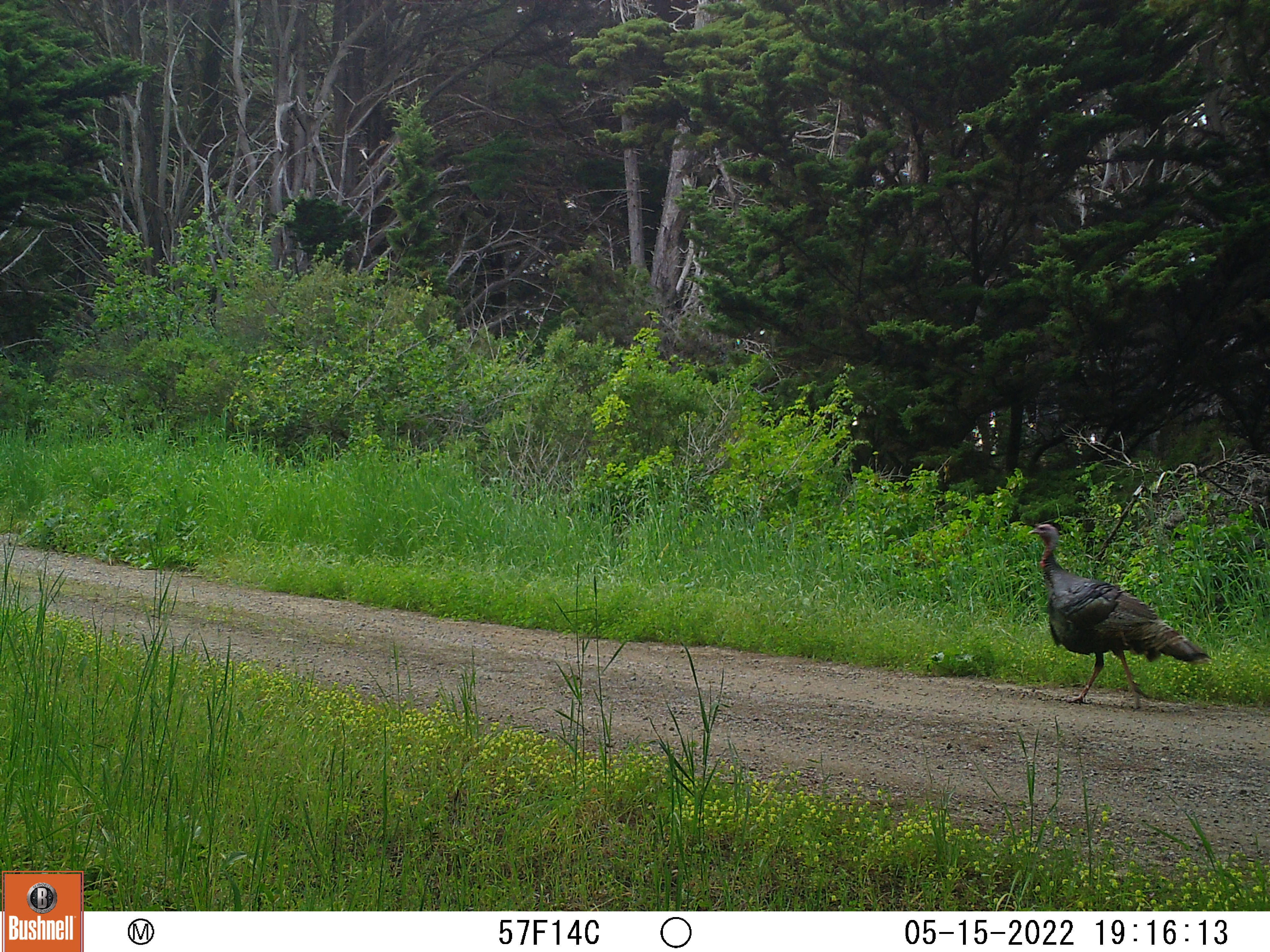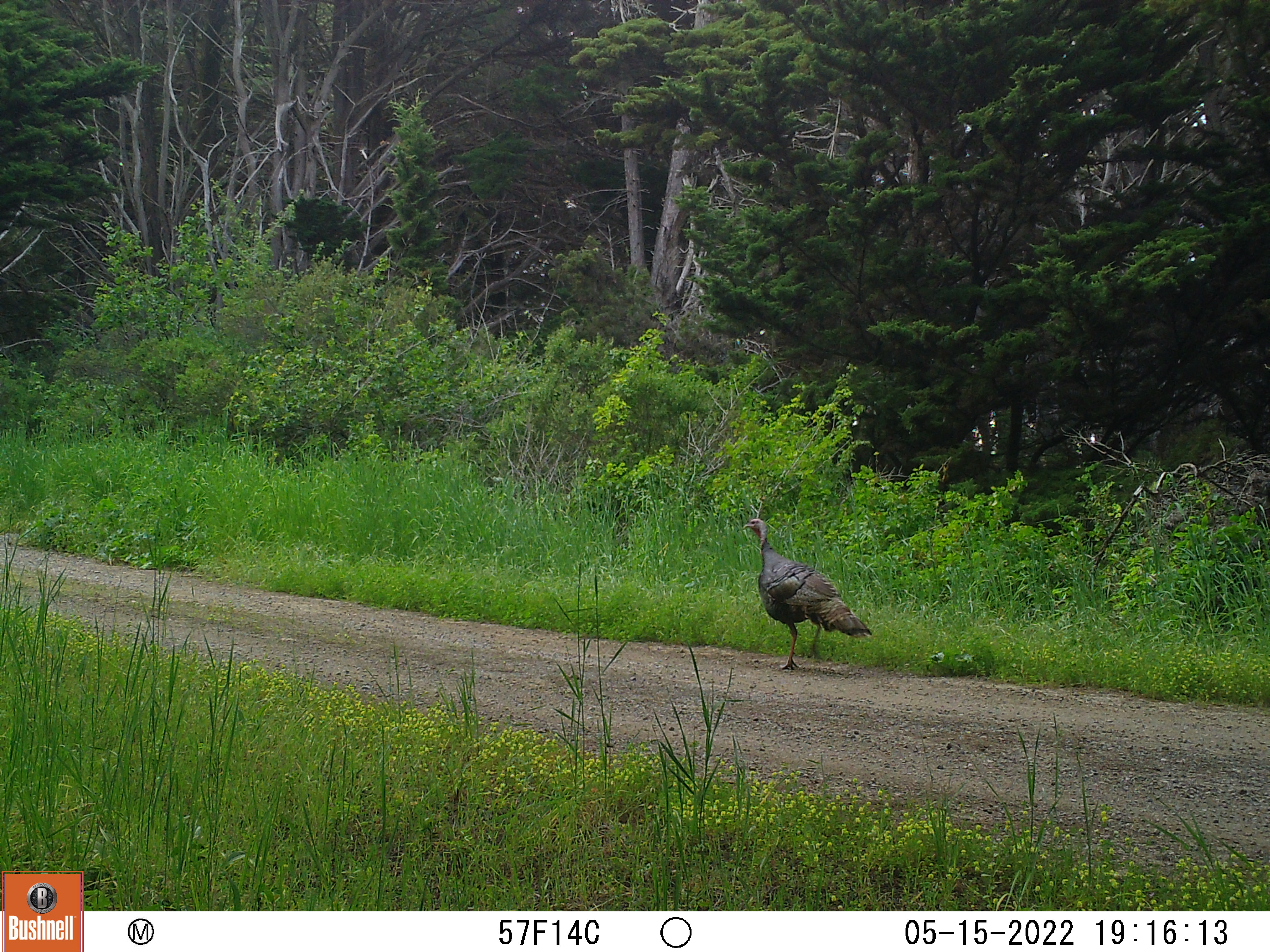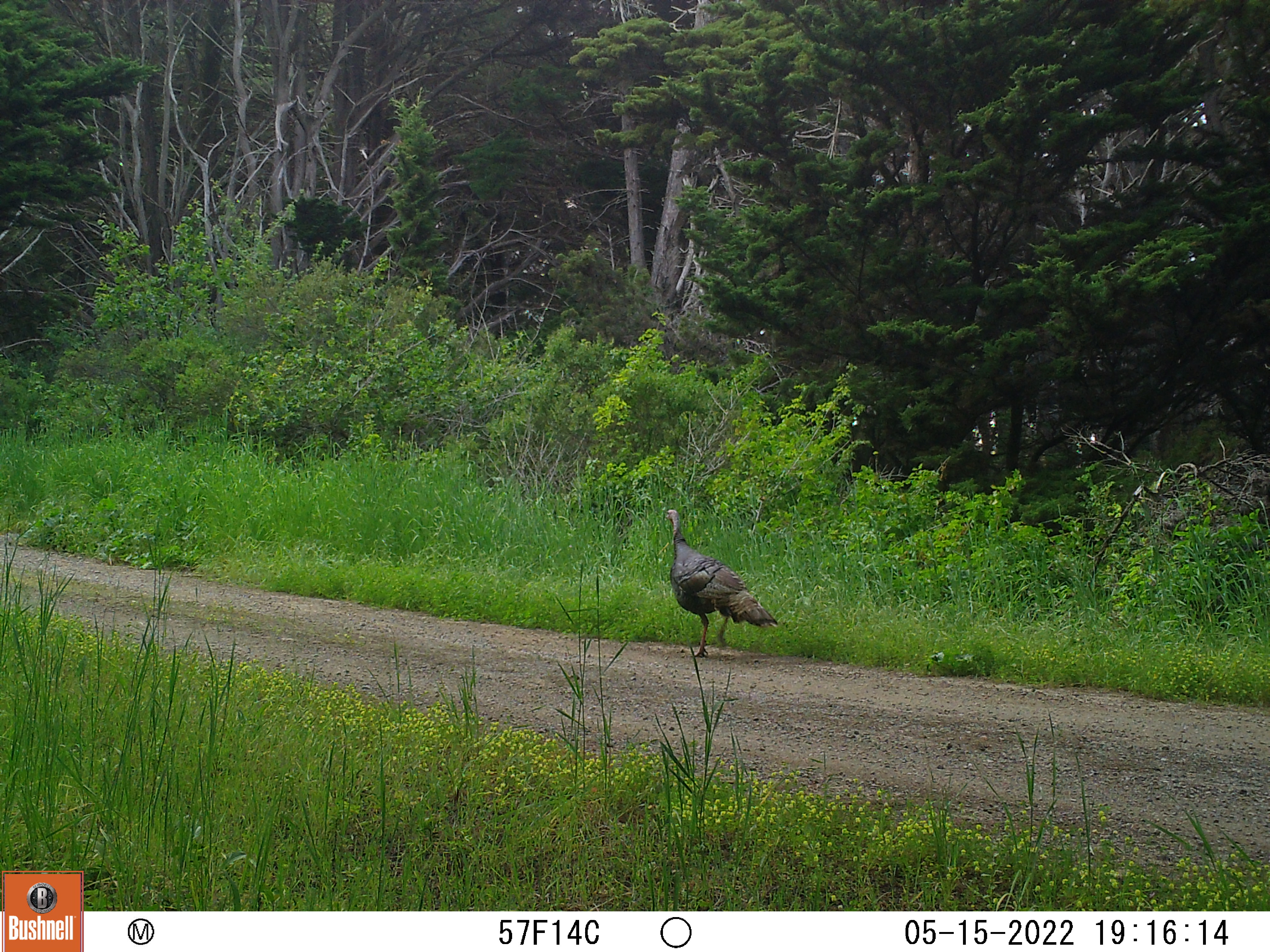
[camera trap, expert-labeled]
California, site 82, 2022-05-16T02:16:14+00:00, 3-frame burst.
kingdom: Animalia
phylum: Chordata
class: Aves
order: Galliformes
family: Phasianidae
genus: Meleagris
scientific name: Meleagris gallopavo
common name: turkey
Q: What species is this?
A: Turkey (Meleagris gallopavo).